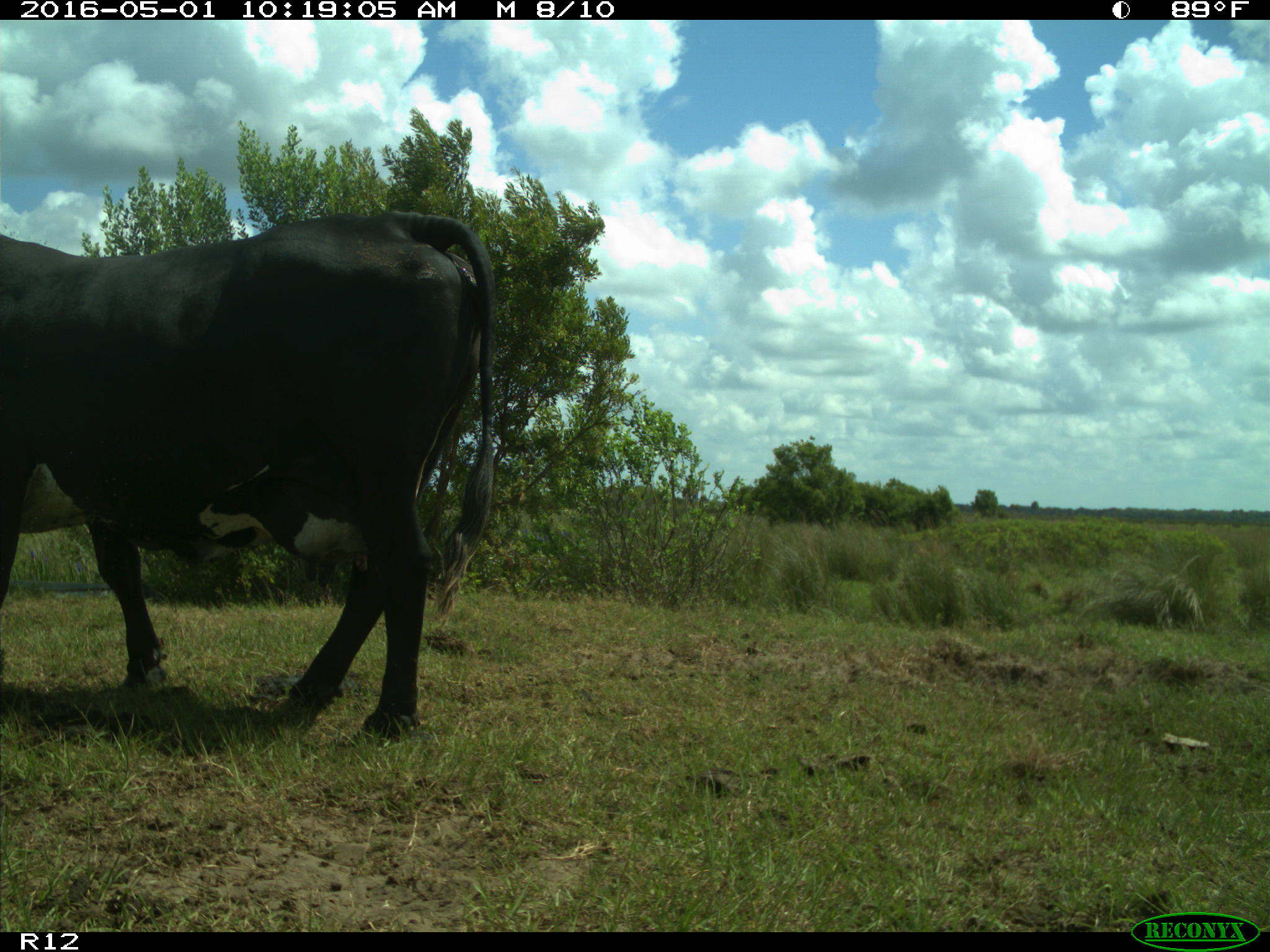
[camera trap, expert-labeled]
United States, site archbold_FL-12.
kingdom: Animalia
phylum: Chordata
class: Mammalia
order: Artiodactyla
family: Bovidae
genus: Bos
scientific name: Bos taurus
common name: domestic cow